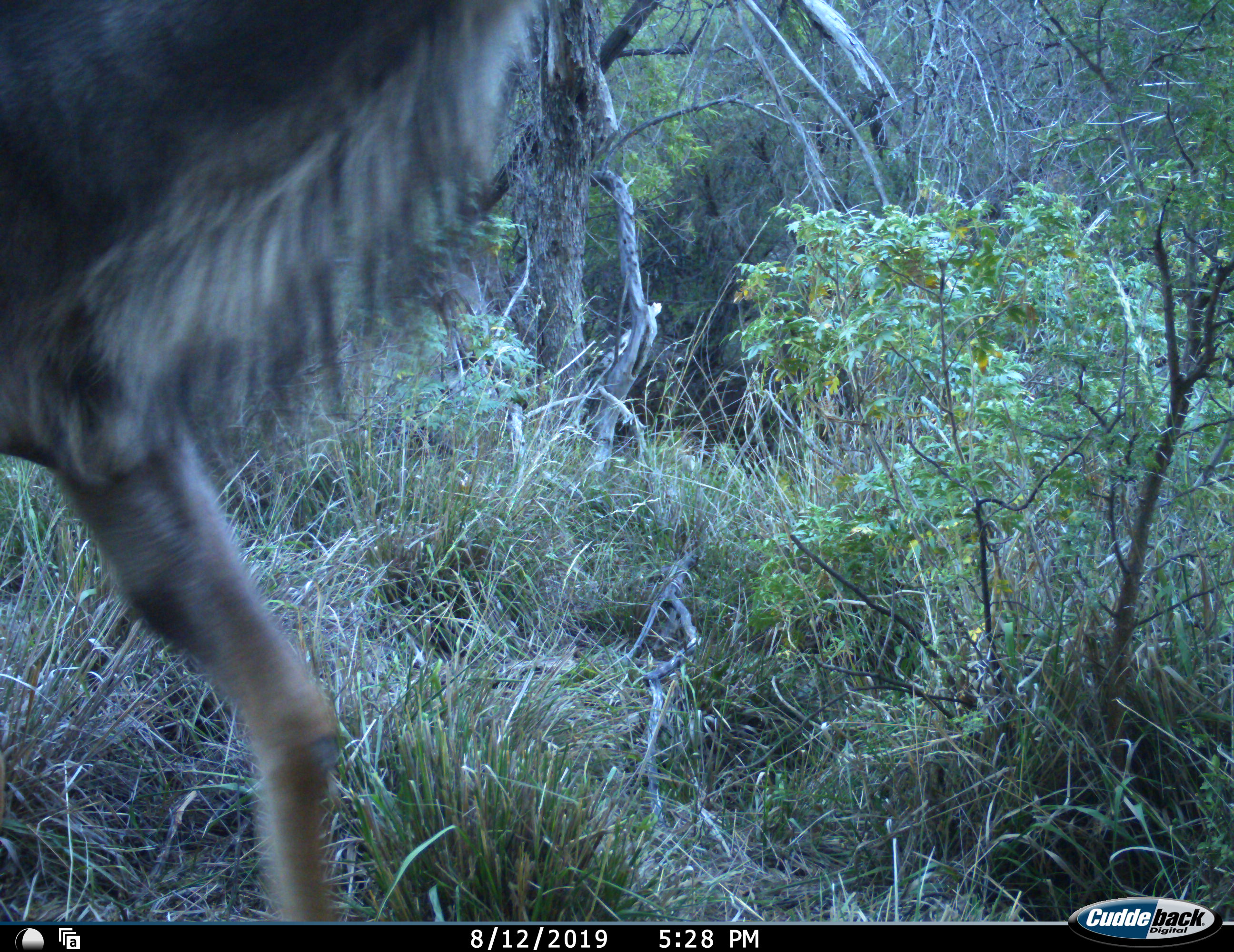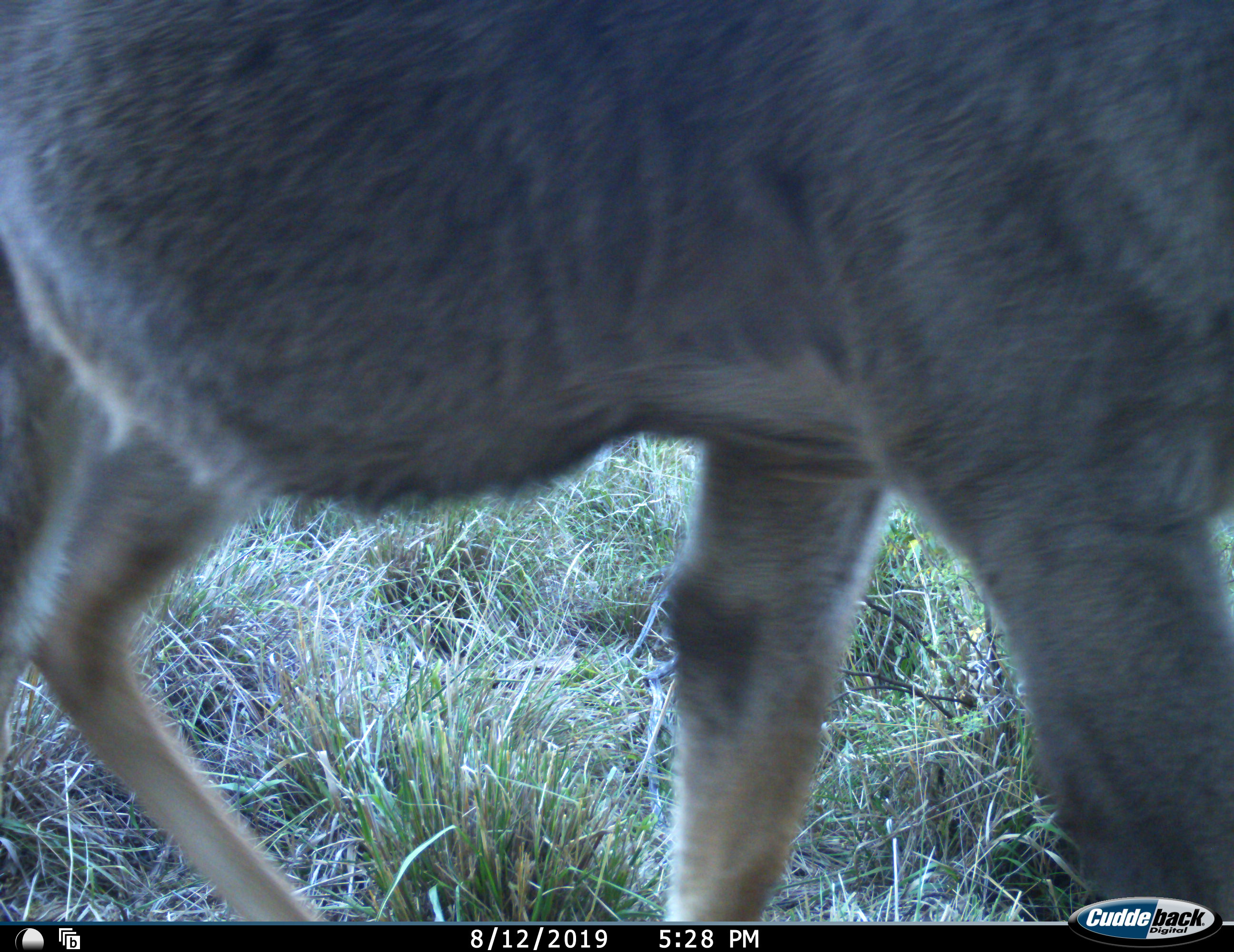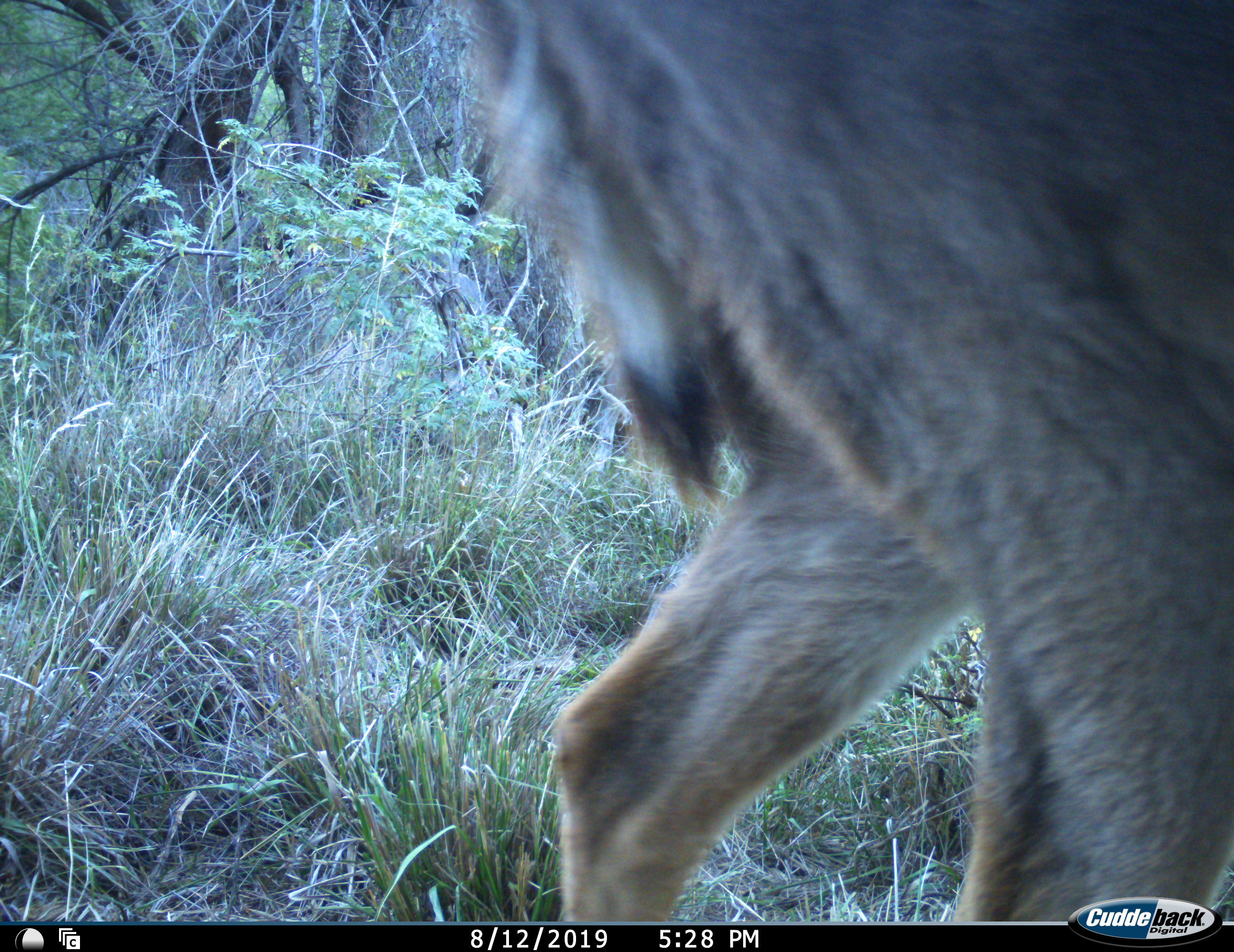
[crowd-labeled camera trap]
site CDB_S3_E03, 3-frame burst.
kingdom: Animalia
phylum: Chordata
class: Mammalia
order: Artiodactyla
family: Bovidae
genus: Tragelaphus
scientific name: Tragelaphus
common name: kudu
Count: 1.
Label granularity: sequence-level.